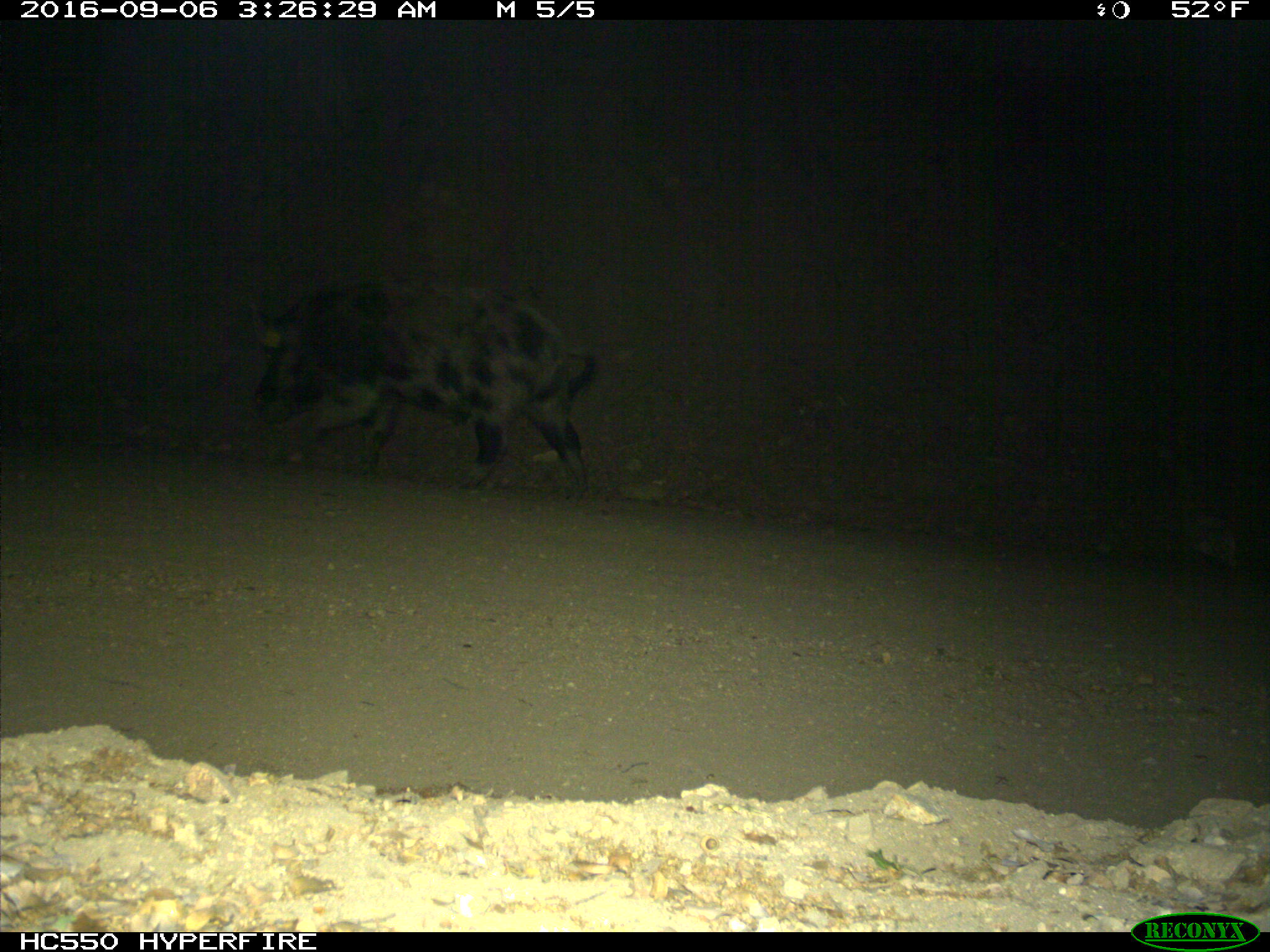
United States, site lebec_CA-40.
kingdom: Animalia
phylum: Chordata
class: Mammalia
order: Artiodactyla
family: Suidae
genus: Sus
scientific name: Sus scrofa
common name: wild boar